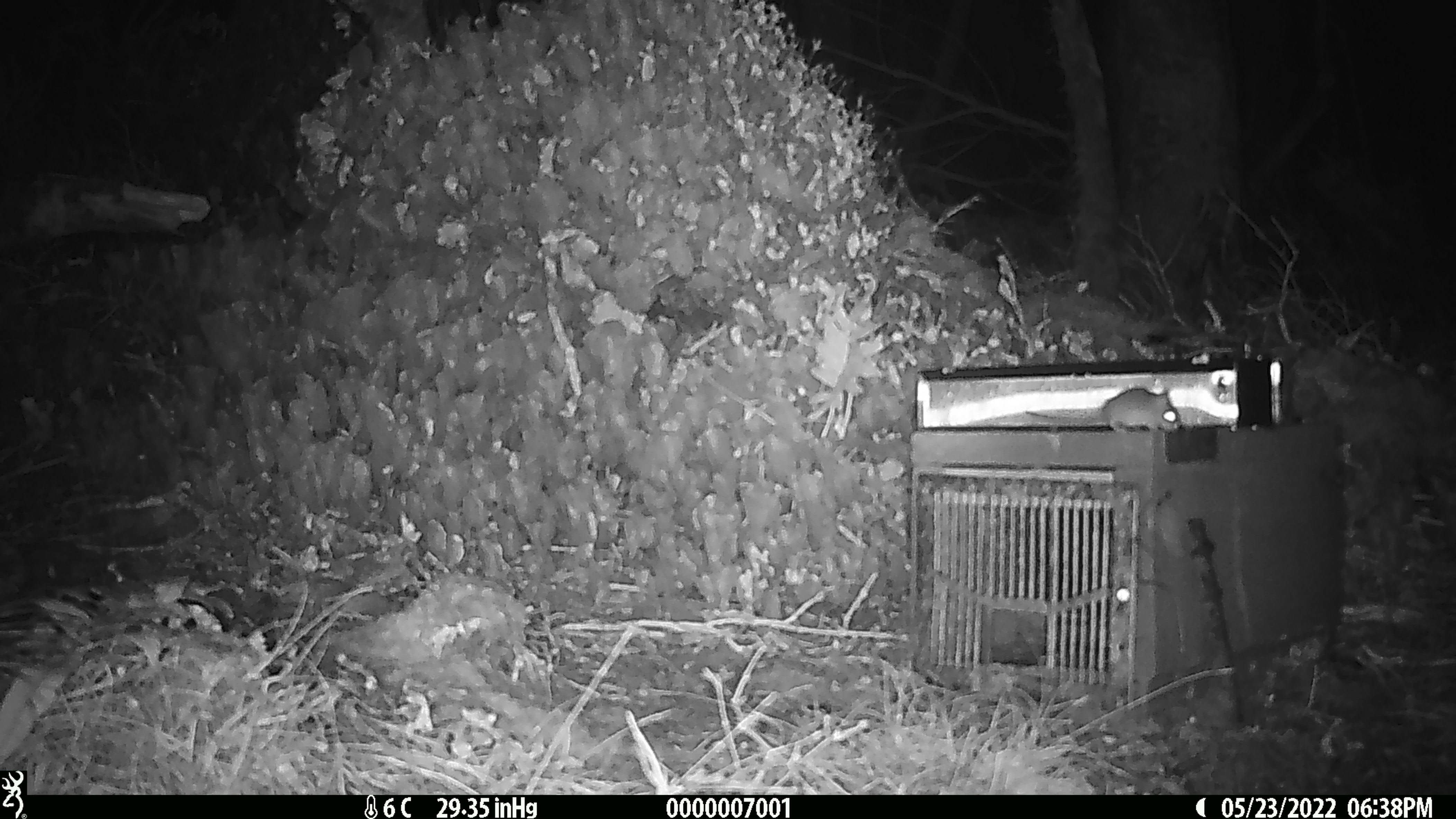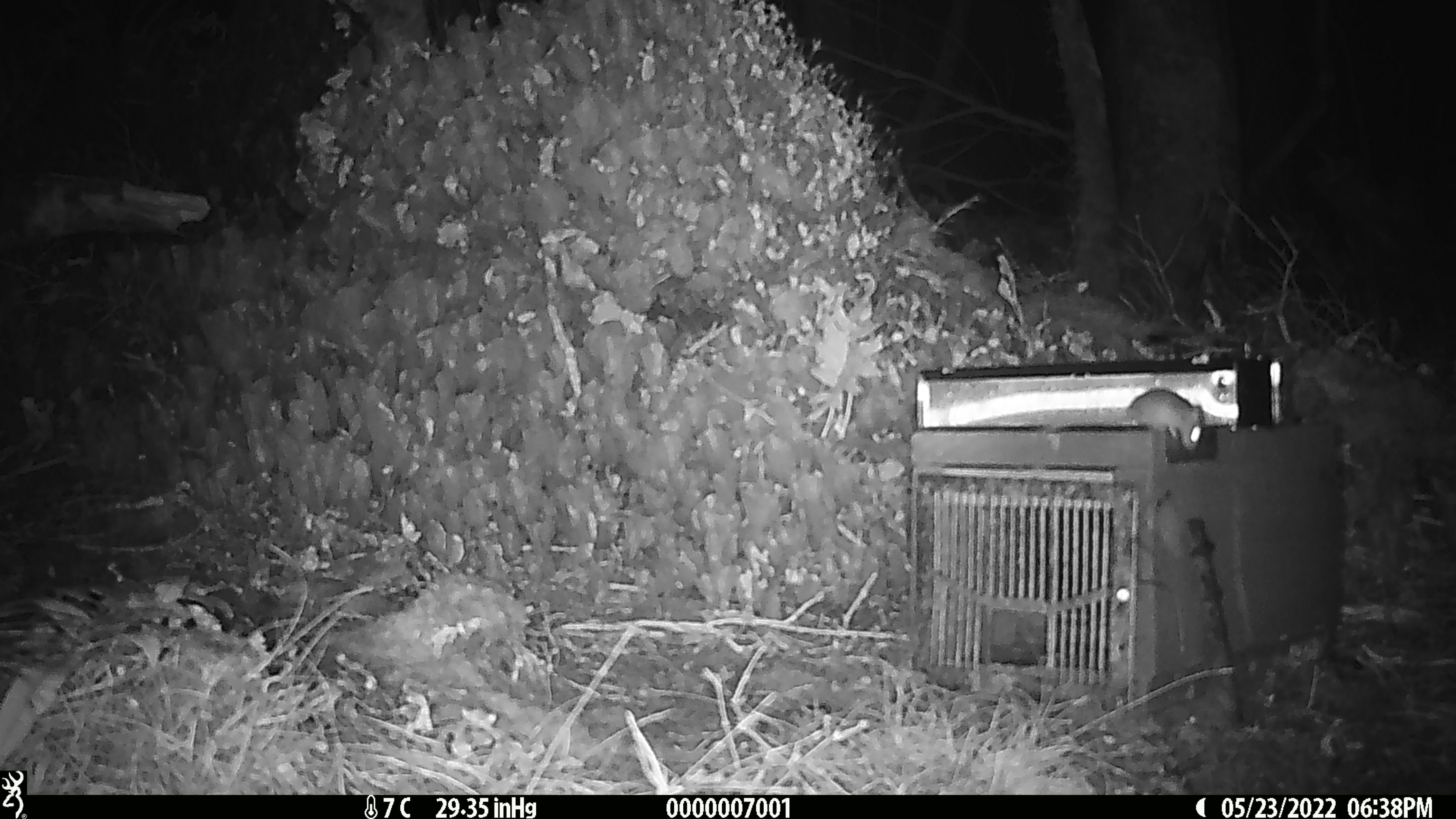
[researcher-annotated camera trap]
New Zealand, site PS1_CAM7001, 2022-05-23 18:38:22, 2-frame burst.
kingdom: Animalia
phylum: Chordata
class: Mammalia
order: Rodentia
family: Muridae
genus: Mus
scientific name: Mus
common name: mouse